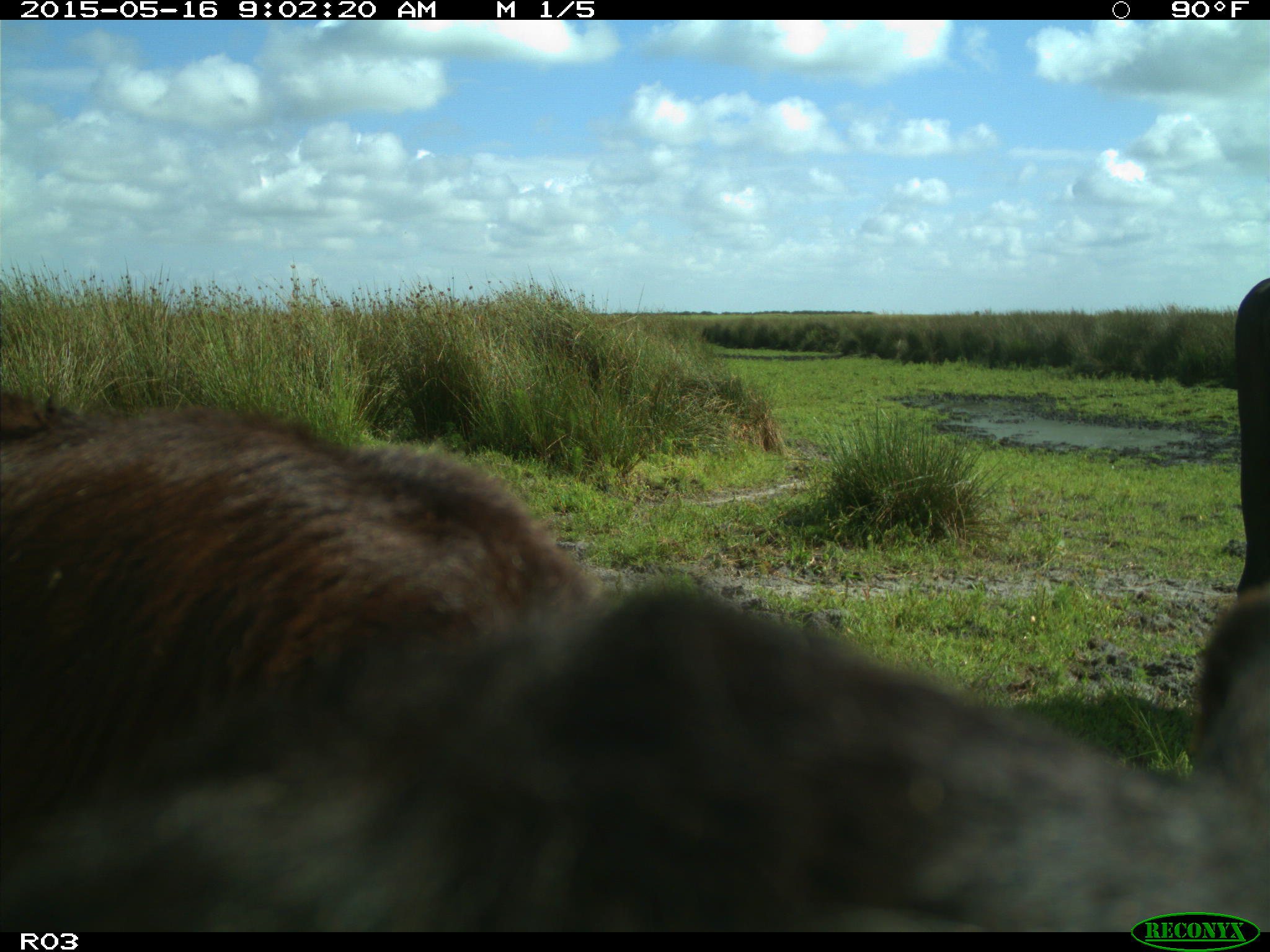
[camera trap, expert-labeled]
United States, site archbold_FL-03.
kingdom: Animalia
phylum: Chordata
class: Mammalia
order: Artiodactyla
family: Bovidae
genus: Bos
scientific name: Bos taurus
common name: domestic cow